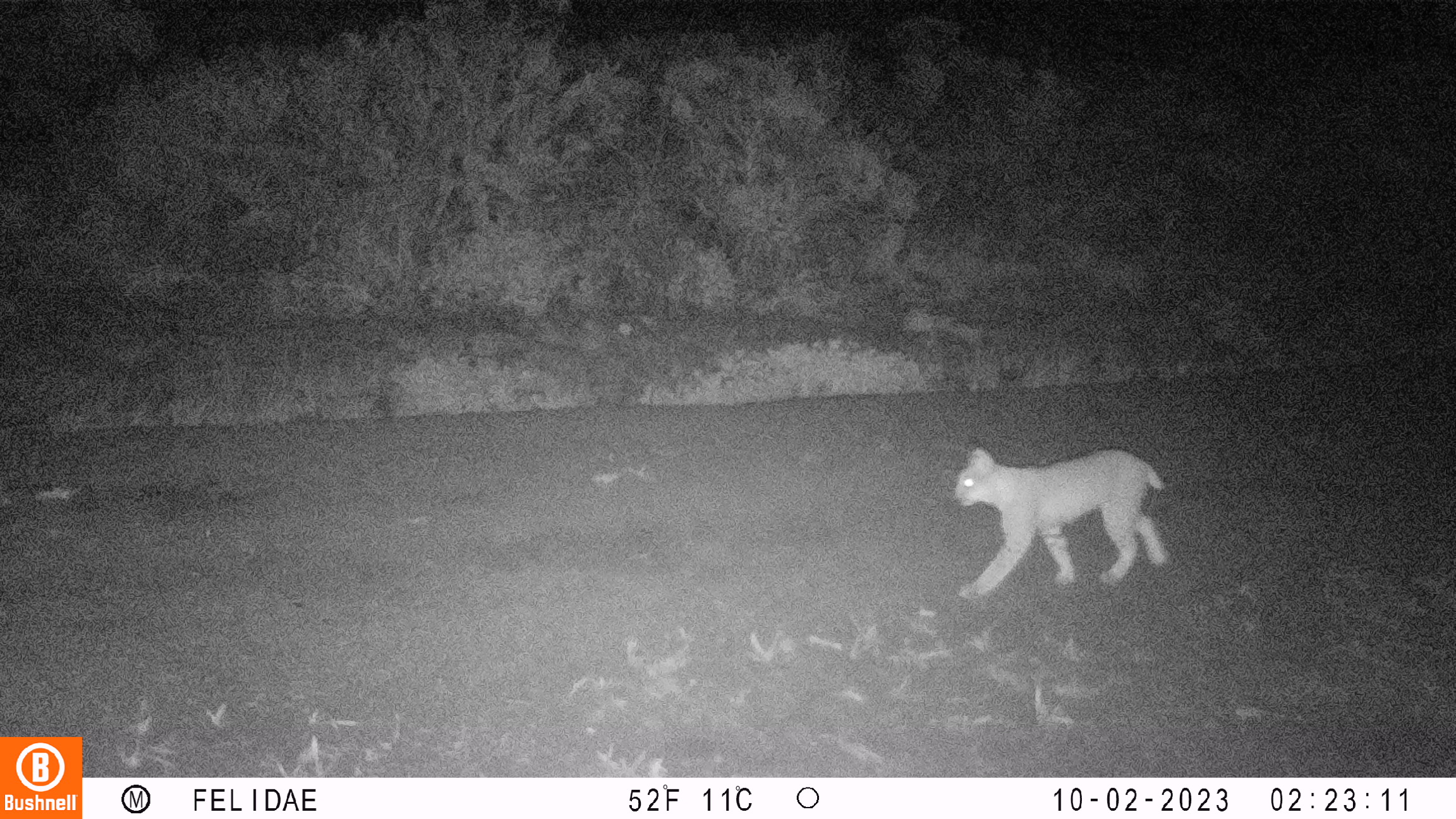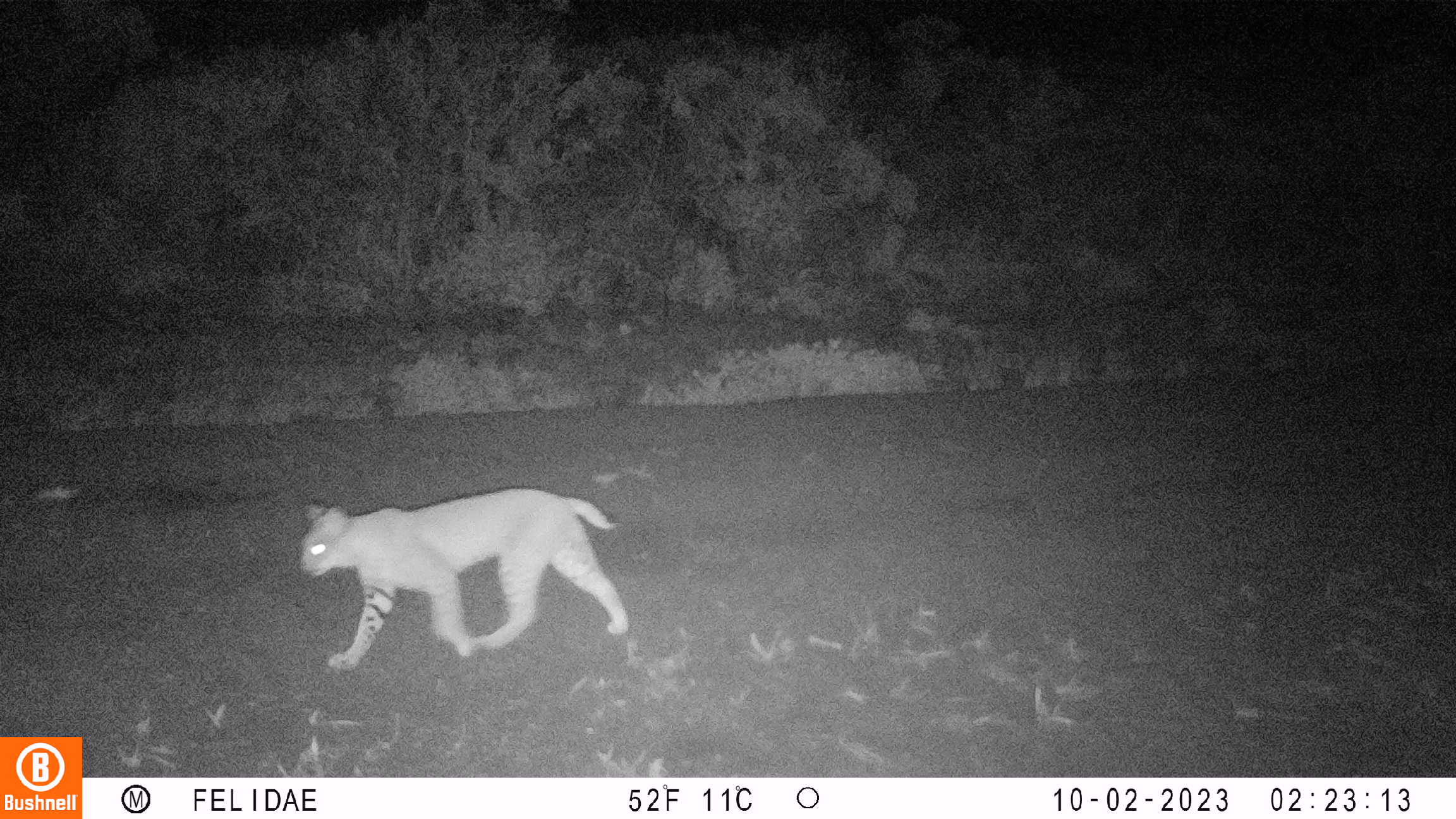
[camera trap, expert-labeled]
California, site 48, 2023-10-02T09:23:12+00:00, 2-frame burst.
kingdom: Animalia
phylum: Chordata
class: Mammalia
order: Carnivora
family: Felidae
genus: Lynx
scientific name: Lynx rufus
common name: bobcat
Bobcat (Lynx rufus).